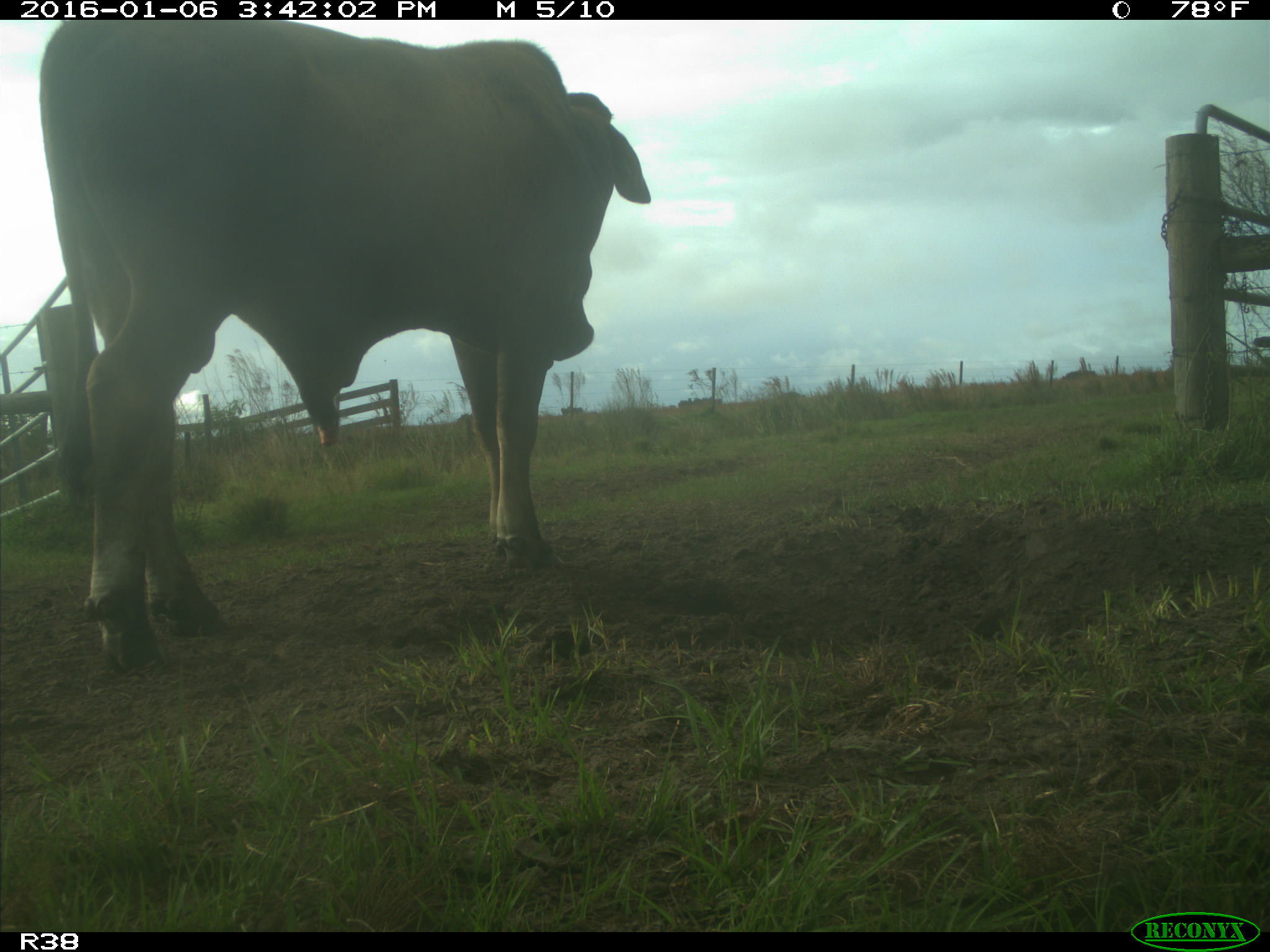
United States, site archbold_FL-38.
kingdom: Animalia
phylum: Chordata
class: Mammalia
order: Artiodactyla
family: Bovidae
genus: Bos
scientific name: Bos taurus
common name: domestic cow